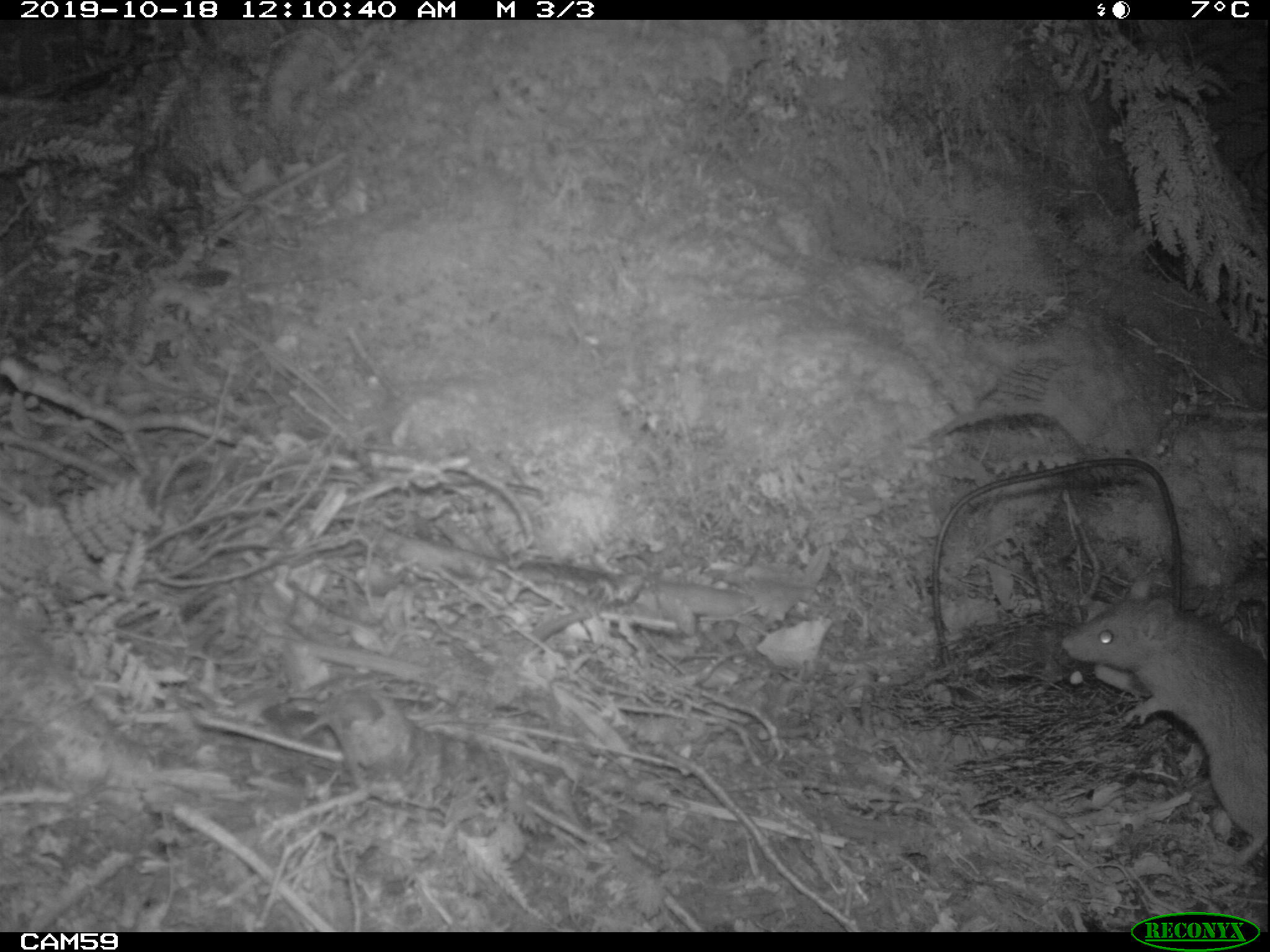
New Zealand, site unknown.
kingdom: Animalia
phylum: Chordata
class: Mammalia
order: Rodentia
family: Muridae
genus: Rattus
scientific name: Rattus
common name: rat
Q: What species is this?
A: Rat (Rattus).